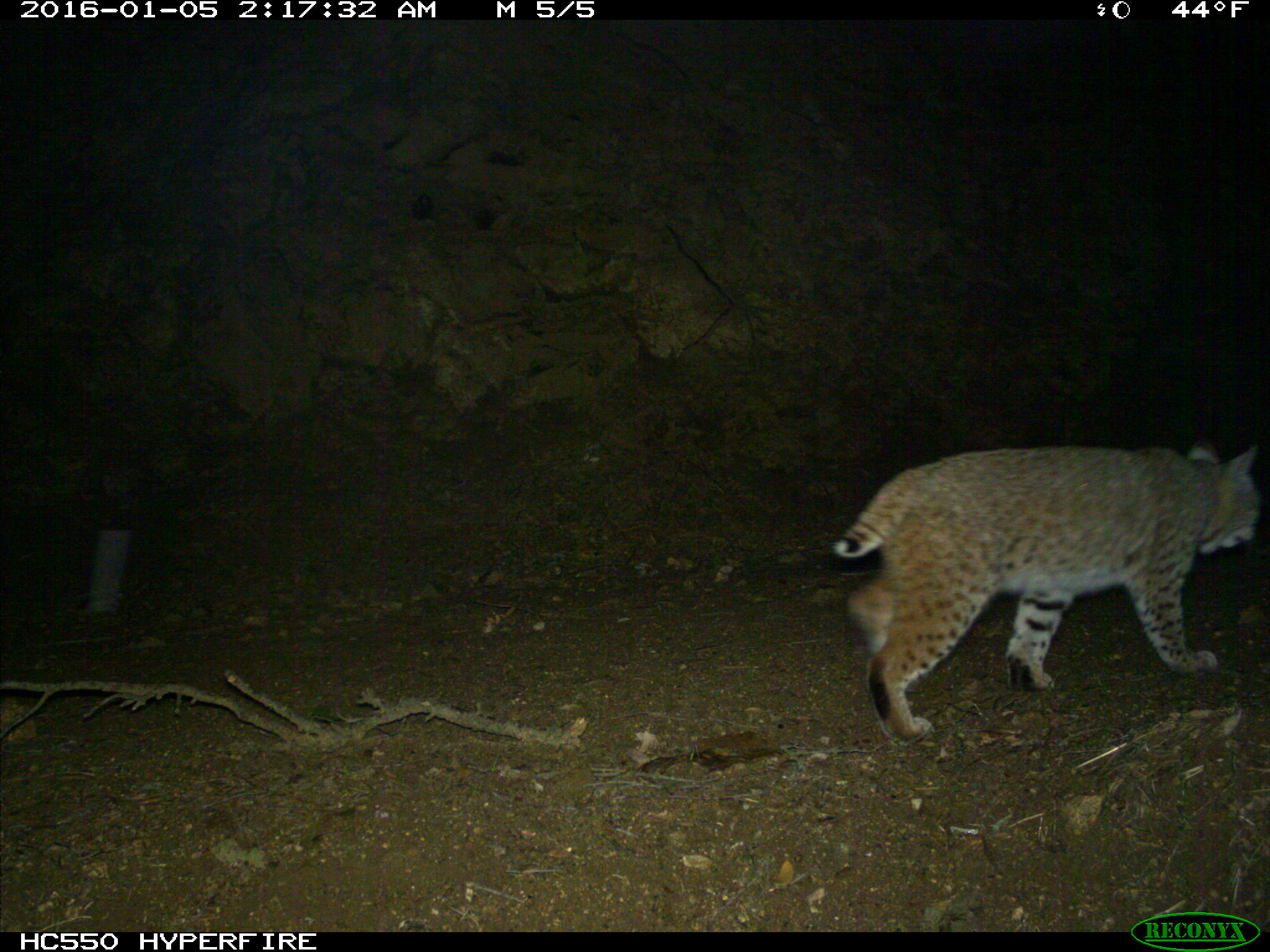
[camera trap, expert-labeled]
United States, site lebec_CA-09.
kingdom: Animalia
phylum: Chordata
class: Mammalia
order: Carnivora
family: Felidae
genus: Lynx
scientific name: Lynx rufus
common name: bobcat